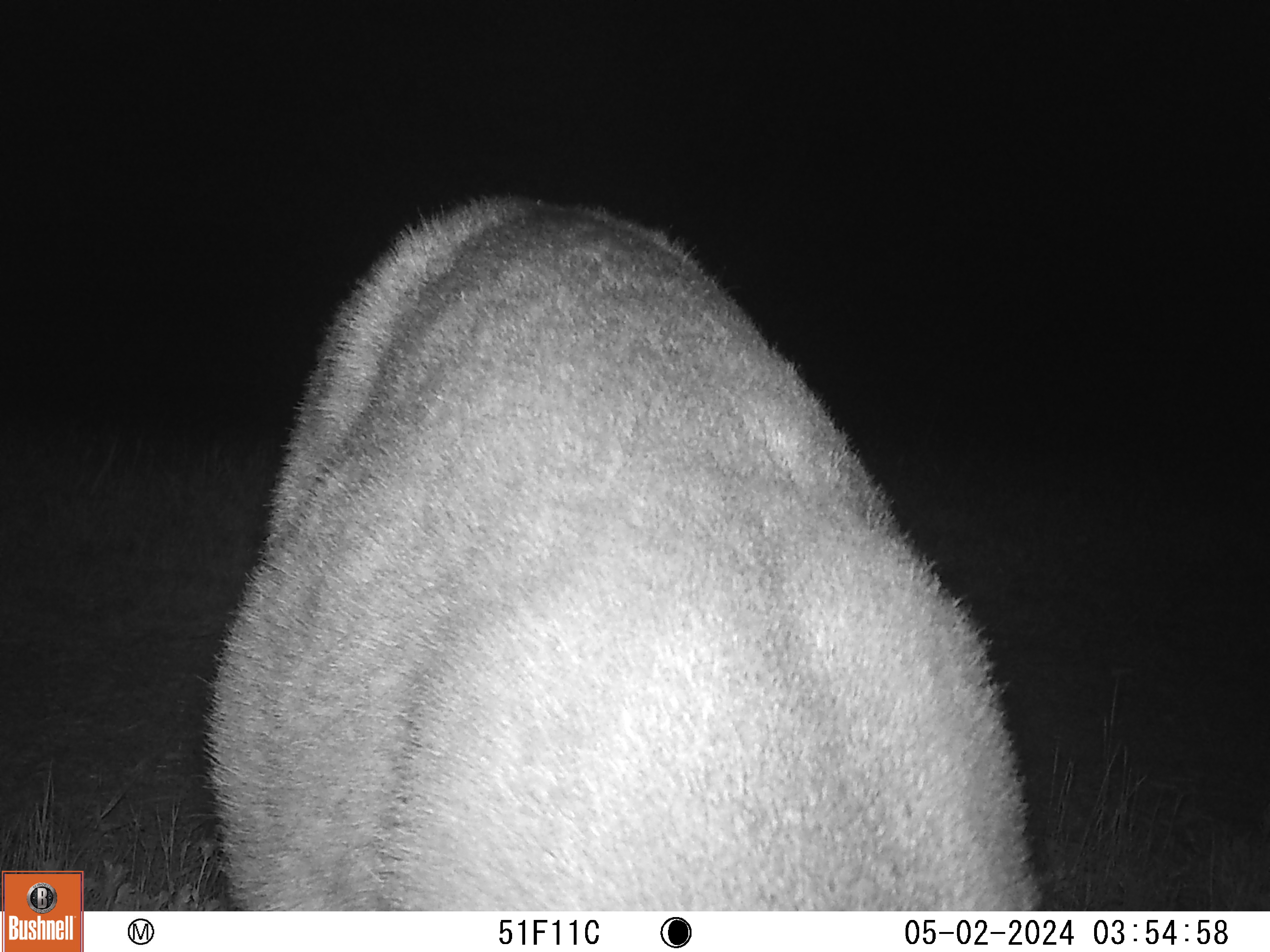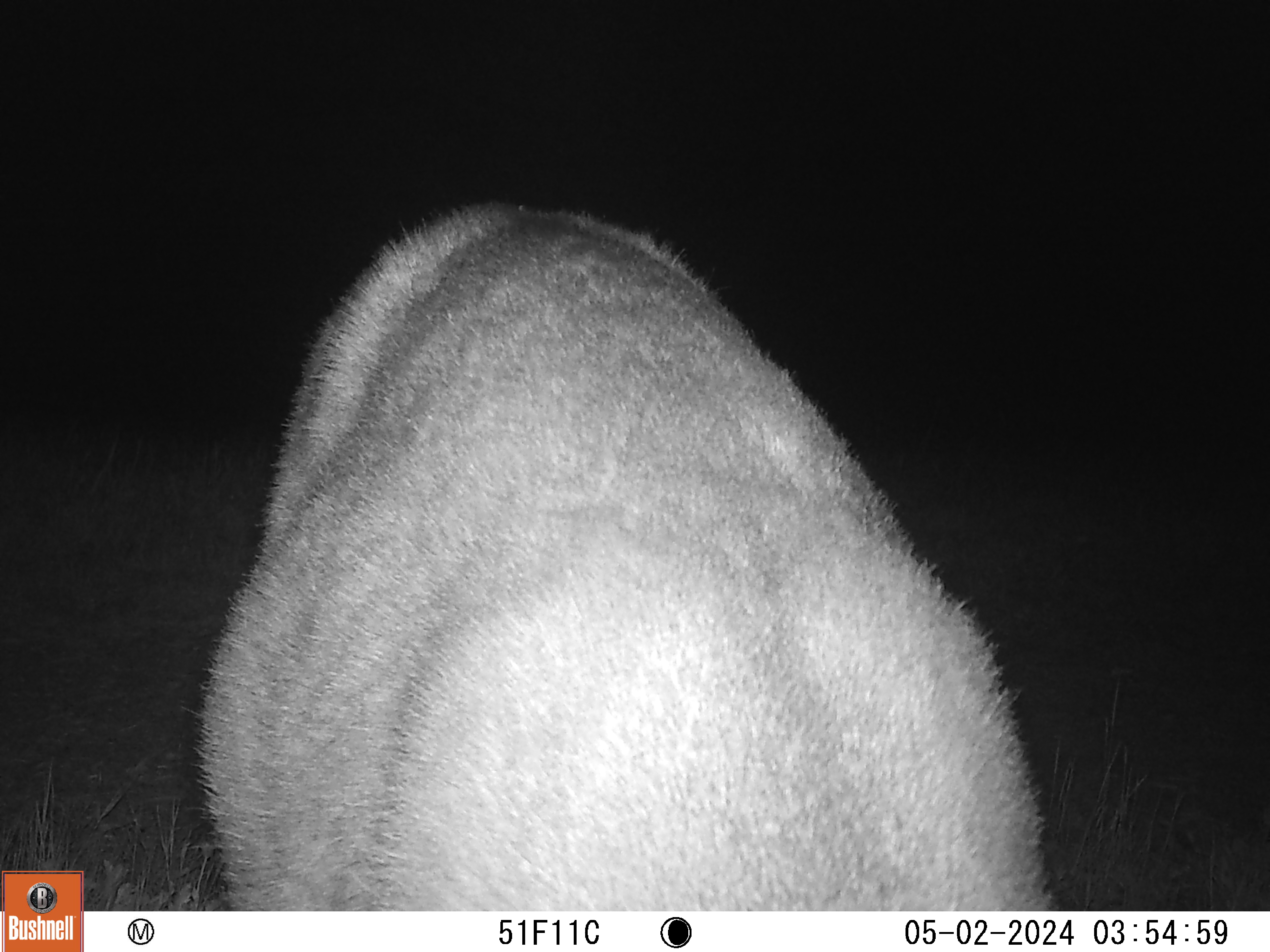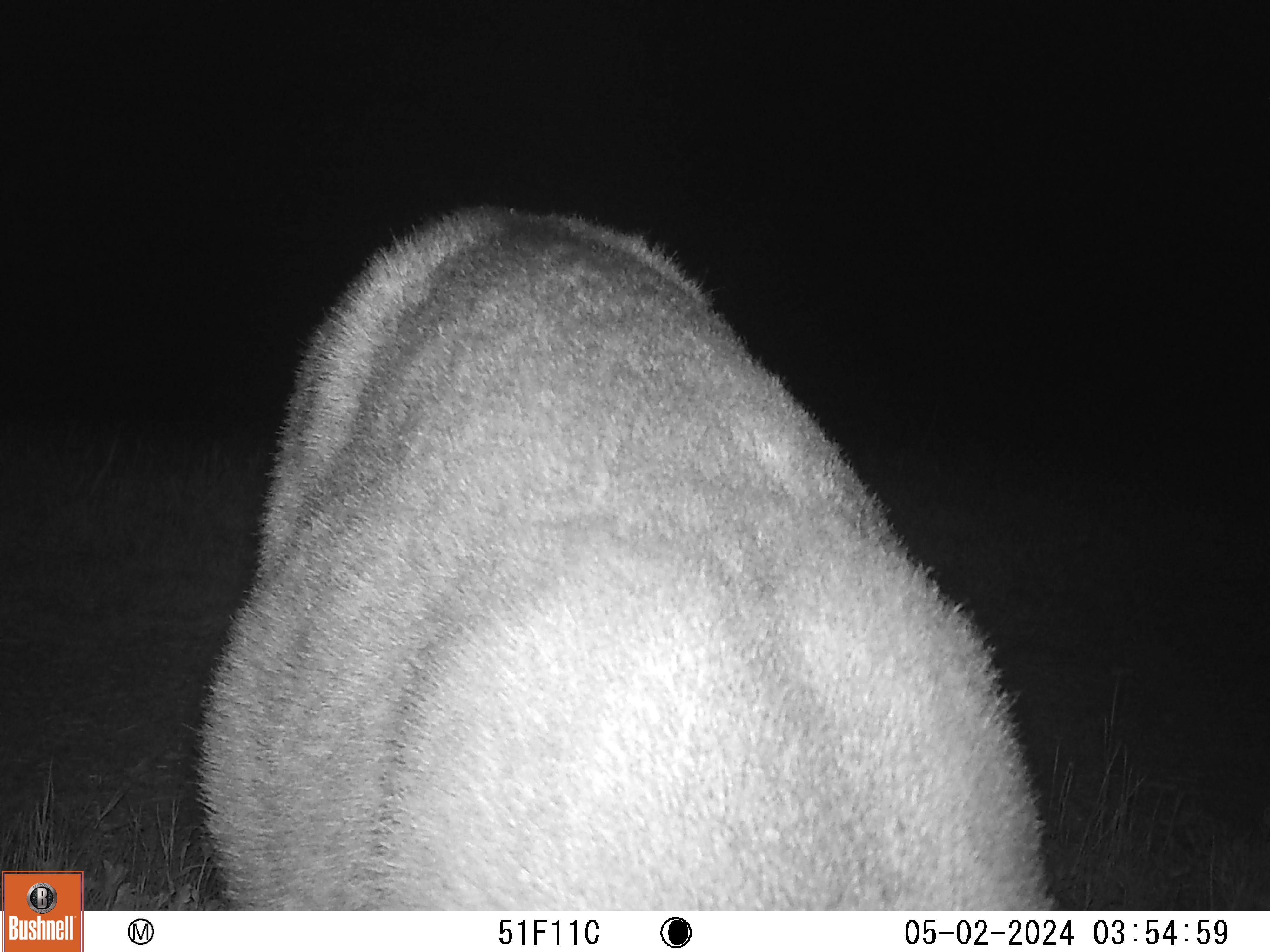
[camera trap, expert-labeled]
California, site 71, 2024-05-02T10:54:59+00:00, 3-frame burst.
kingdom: Animalia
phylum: Chordata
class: Mammalia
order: Artiodactyla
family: Cervidae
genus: Odocoileus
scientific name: Odocoileus hemionus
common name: mule deer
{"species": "mule deer (Odocoileus hemionus)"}